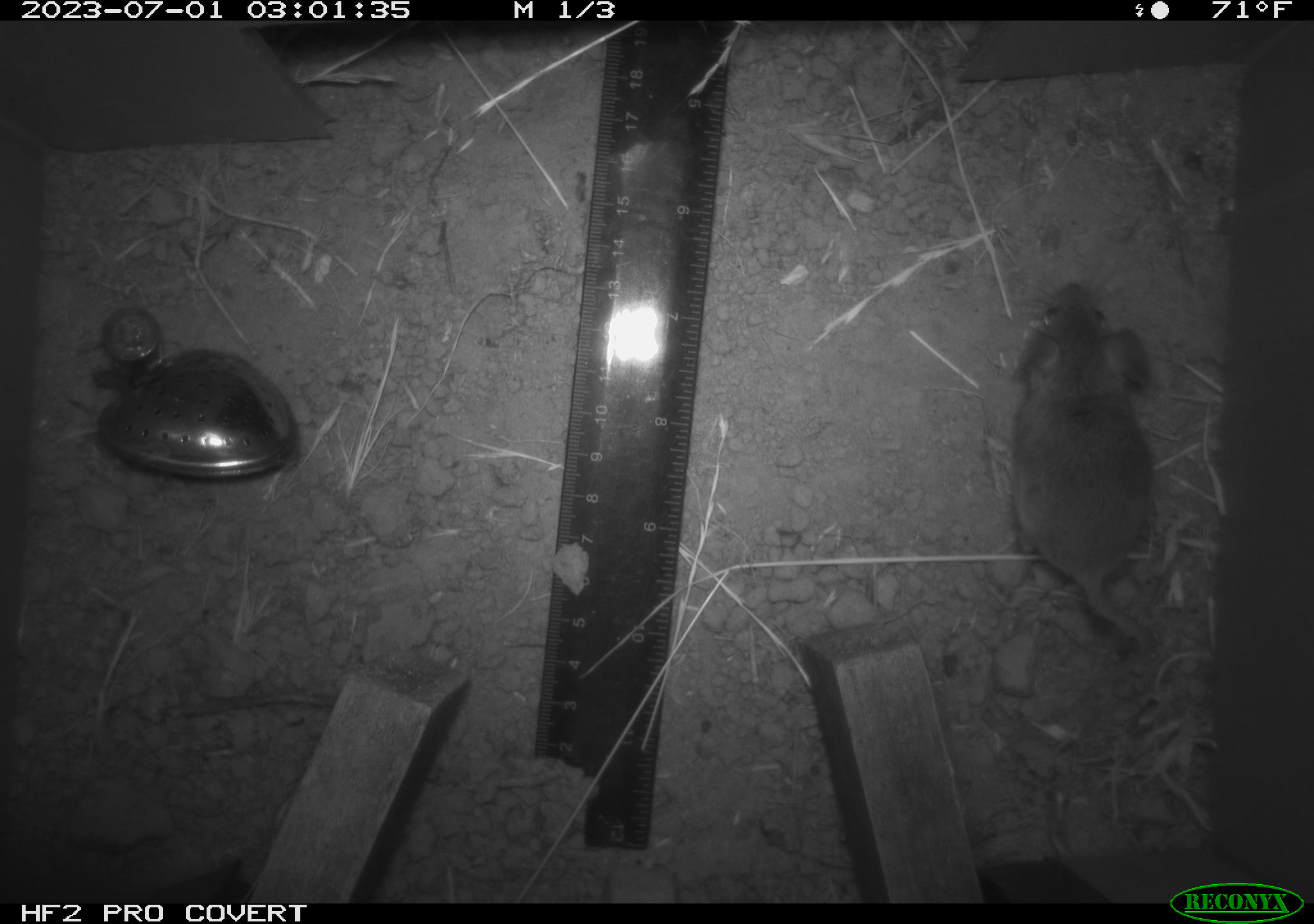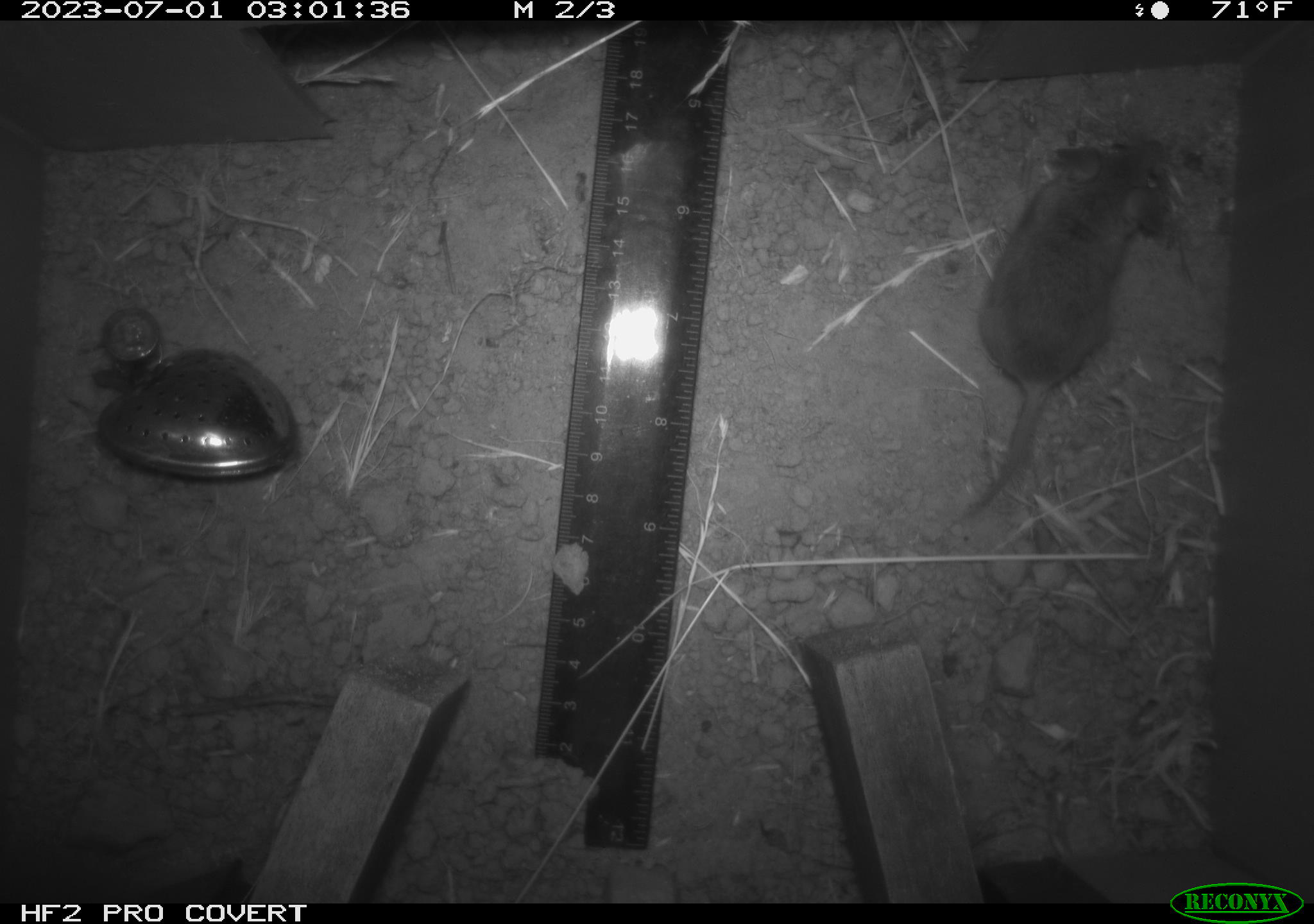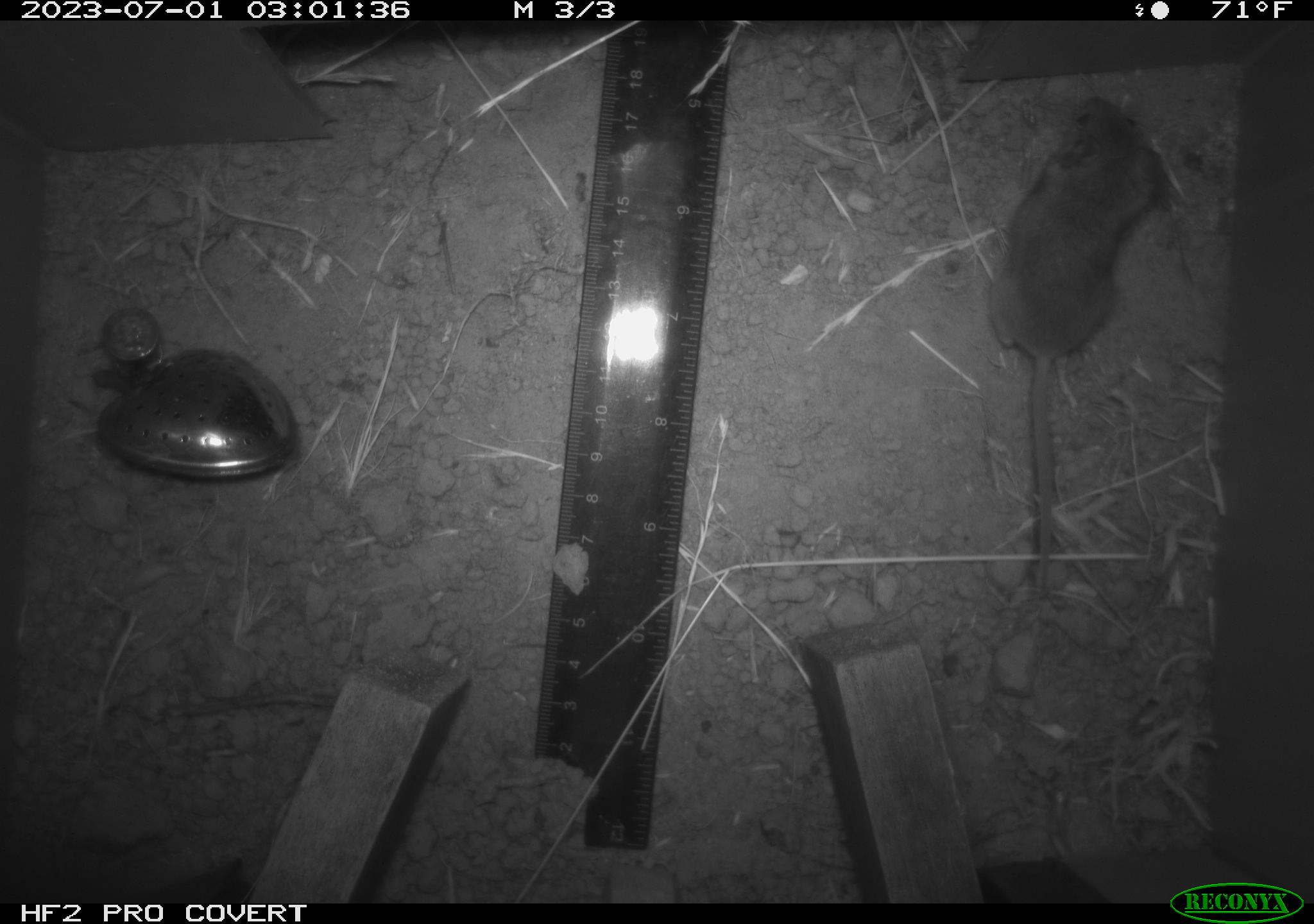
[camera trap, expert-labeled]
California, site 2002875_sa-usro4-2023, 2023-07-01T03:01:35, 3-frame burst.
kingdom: Animalia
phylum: Chordata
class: Mammalia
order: Rodentia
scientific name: Rodentia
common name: mouse species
Mouse species (Rodentia).